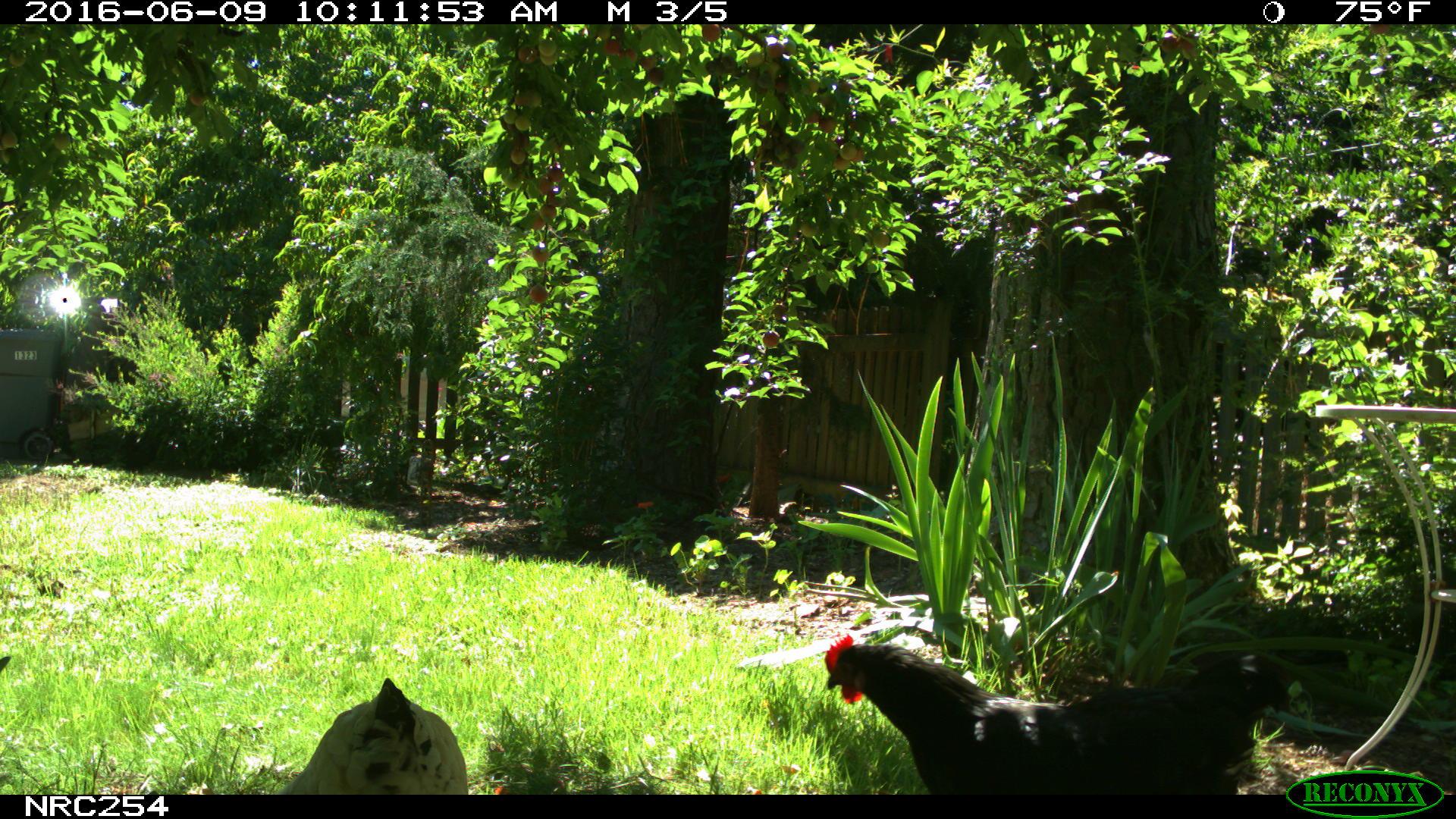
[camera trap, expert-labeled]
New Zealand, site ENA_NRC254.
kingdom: Animalia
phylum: Chordata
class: Aves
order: Galliformes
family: Phasianidae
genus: Gallus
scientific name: Gallus gallus domesticus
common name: chicken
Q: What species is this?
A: Chicken (Gallus gallus domesticus).